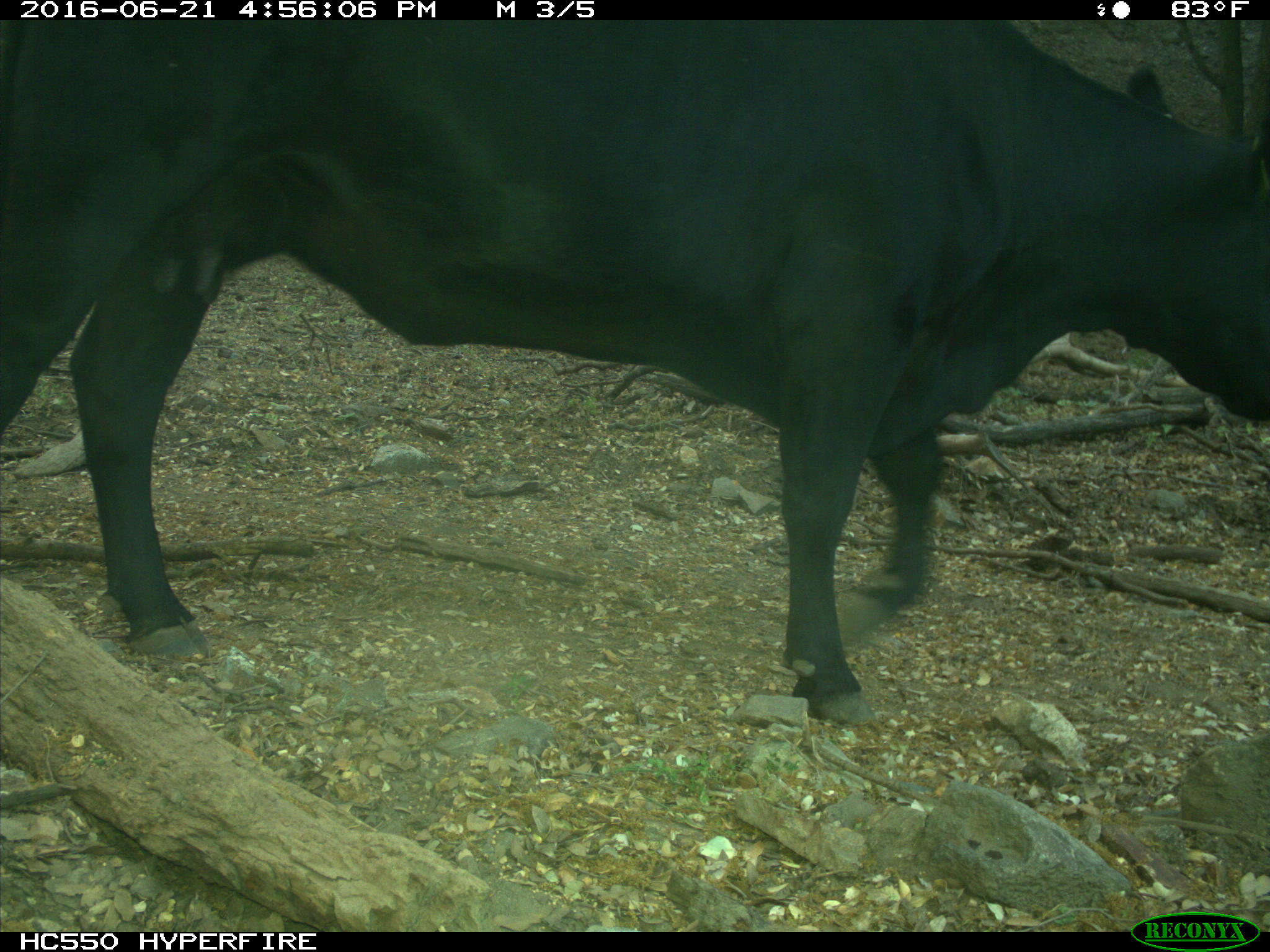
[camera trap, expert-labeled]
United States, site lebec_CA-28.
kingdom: Animalia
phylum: Chordata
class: Mammalia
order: Artiodactyla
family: Bovidae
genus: Bos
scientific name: Bos taurus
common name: domestic cow